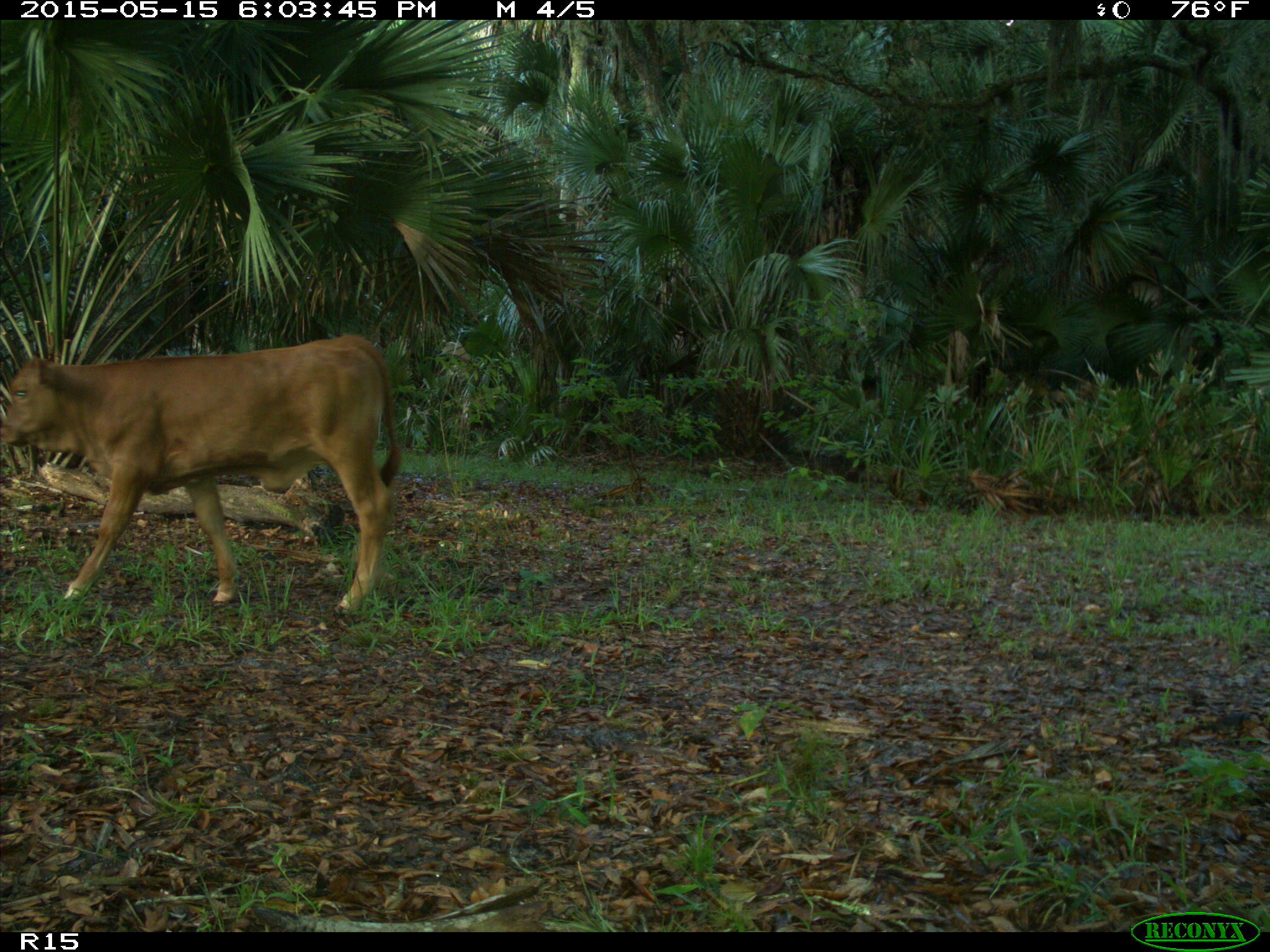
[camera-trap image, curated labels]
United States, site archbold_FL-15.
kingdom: Animalia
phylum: Chordata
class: Mammalia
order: Artiodactyla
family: Bovidae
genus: Bos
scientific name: Bos taurus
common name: domestic cow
Bos taurus (domestic cow).